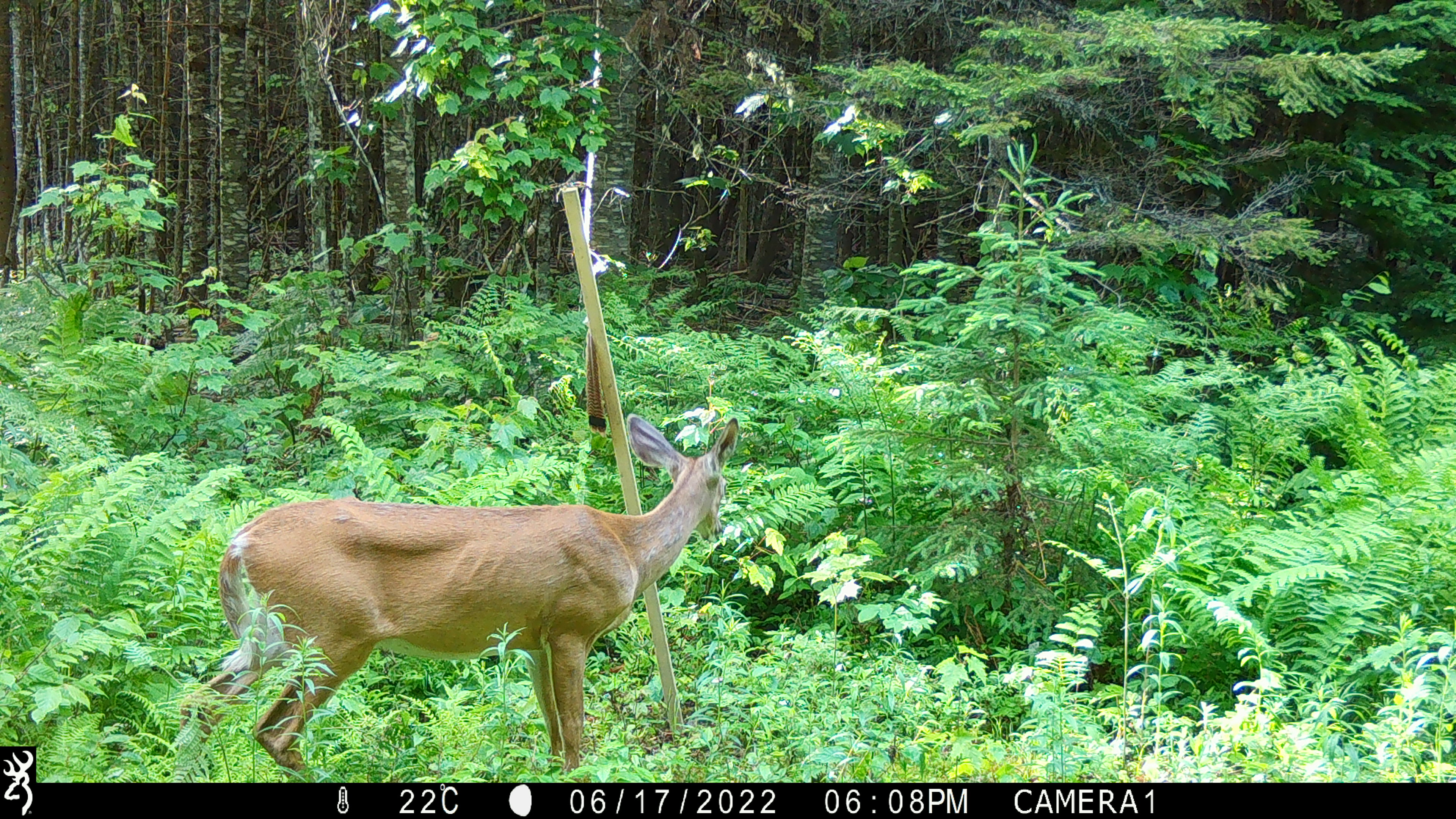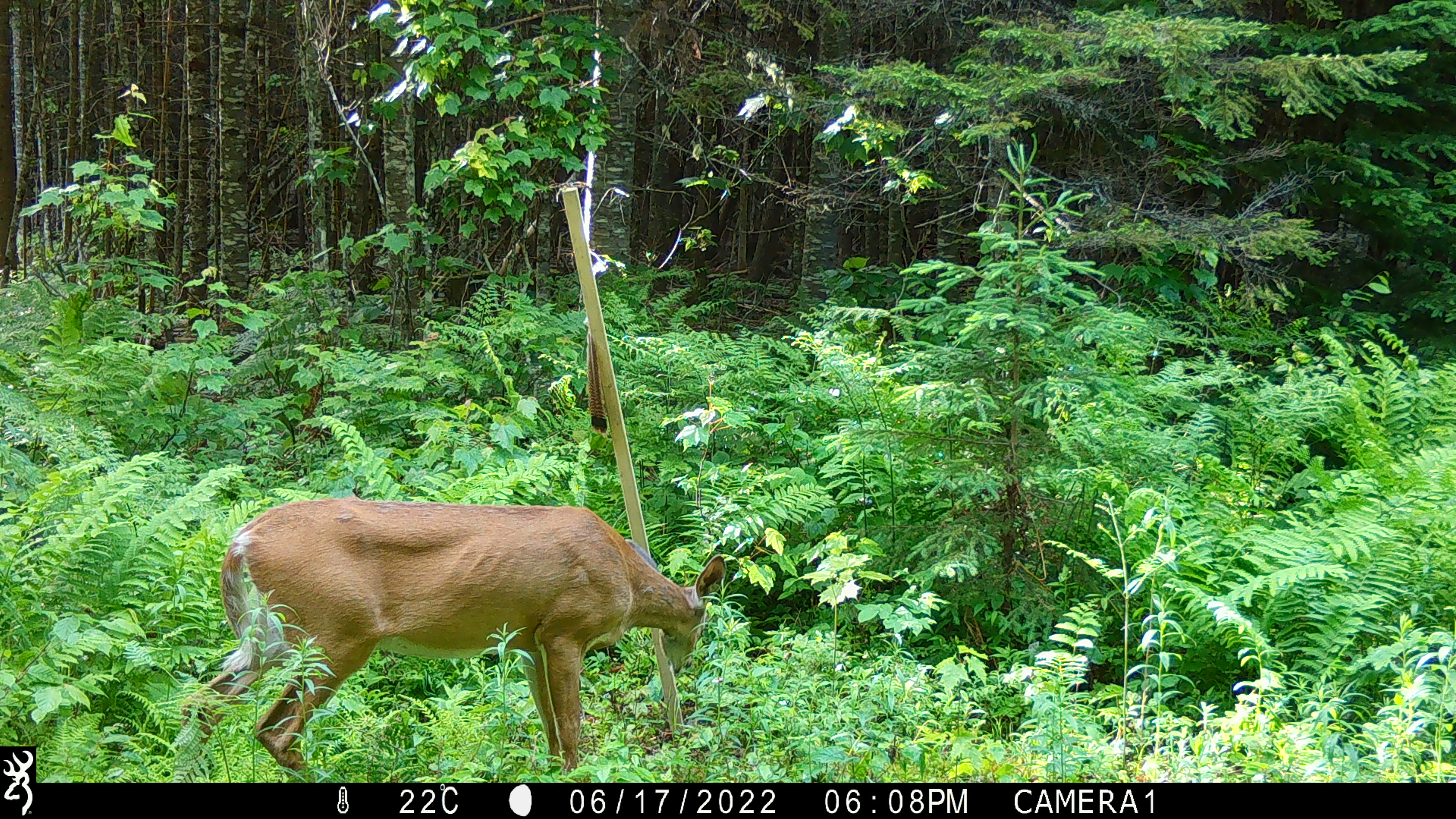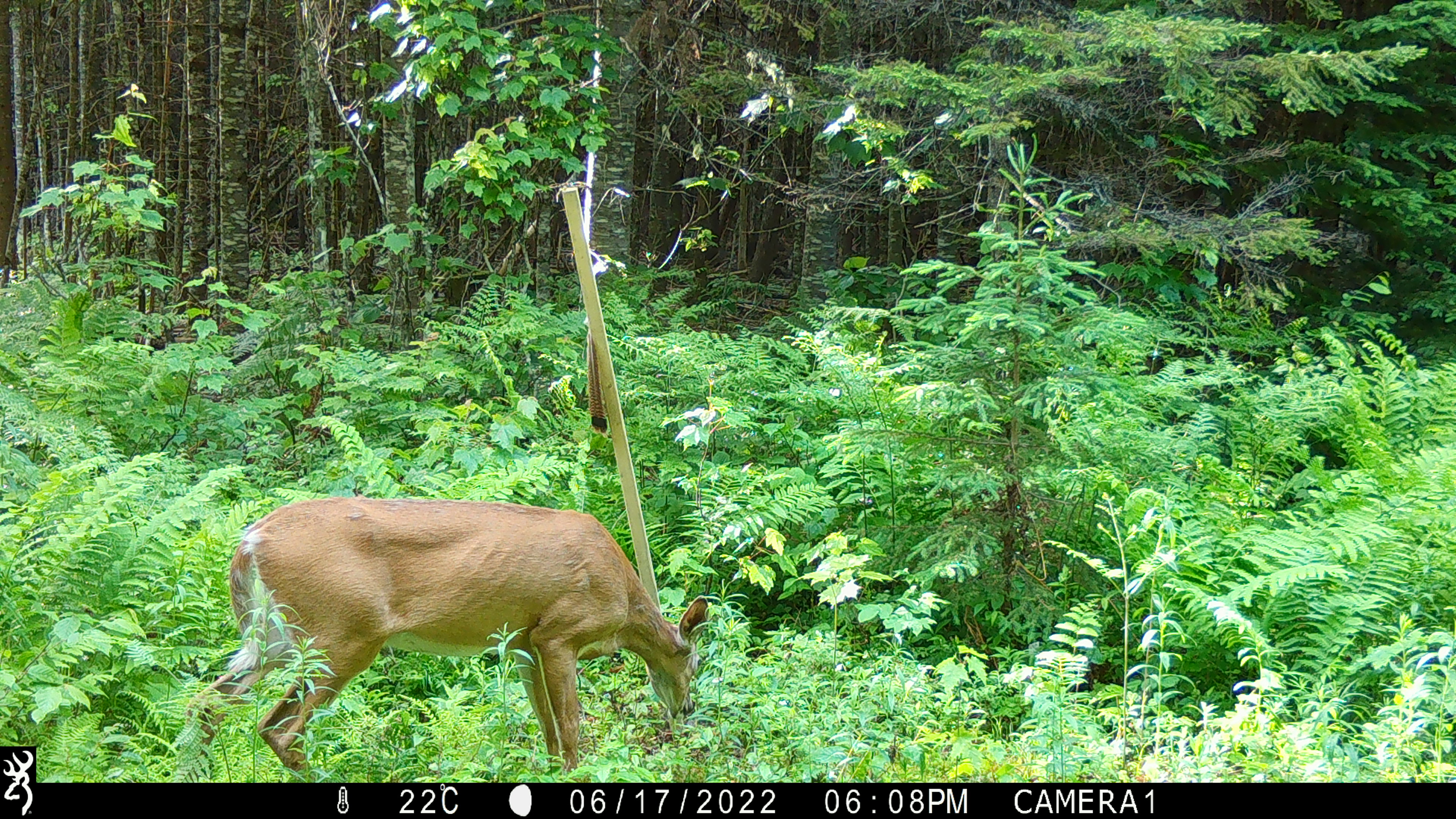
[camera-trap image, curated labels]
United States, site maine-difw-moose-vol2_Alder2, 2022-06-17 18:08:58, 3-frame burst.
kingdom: Animalia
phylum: Chordata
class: Mammalia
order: Artiodactyla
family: Cervidae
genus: Odocoileus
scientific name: Odocoileus virginianus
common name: white-tailed deer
White-tailed deer (Odocoileus virginianus).